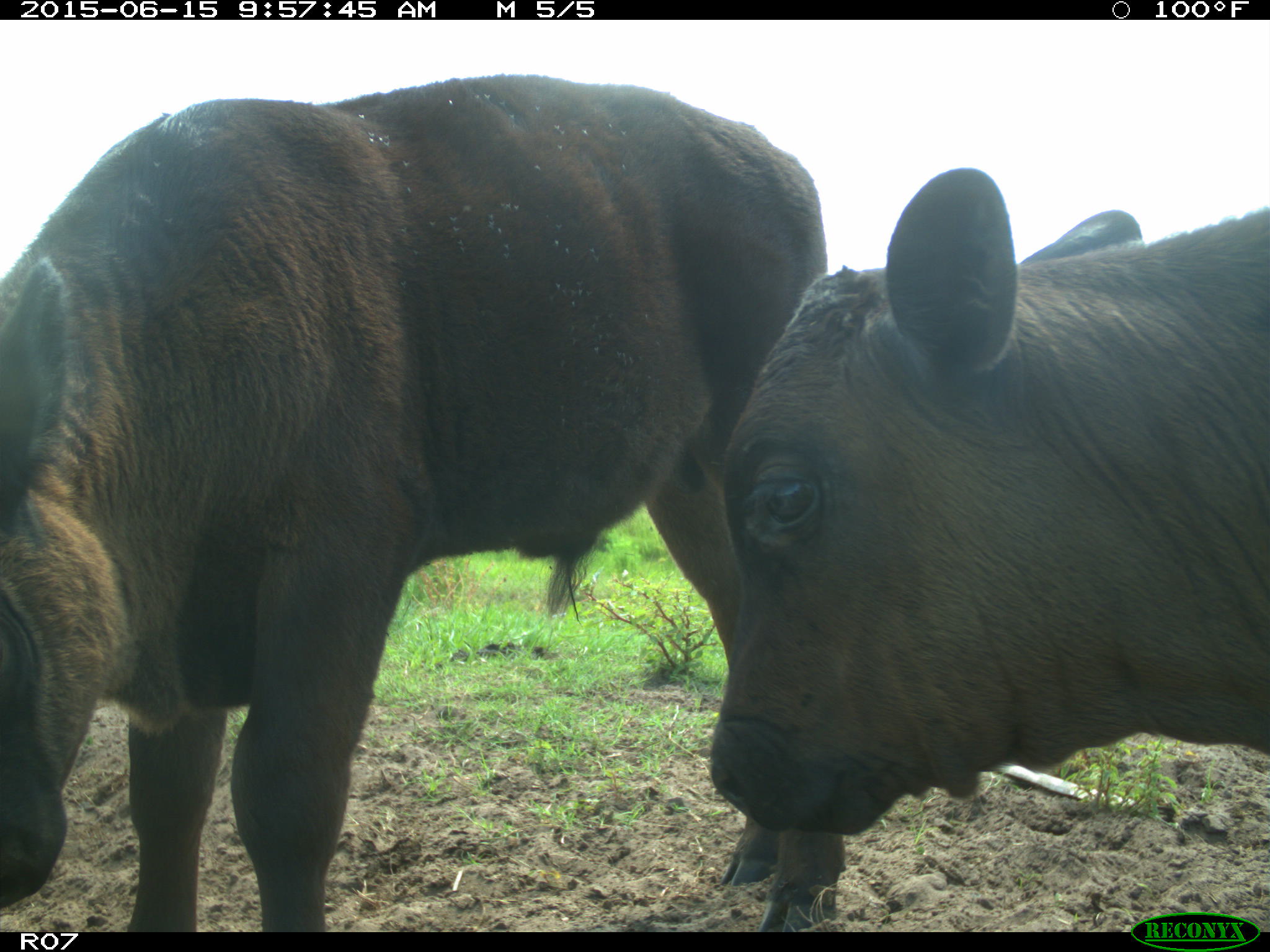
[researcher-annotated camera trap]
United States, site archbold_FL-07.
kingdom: Animalia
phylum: Chordata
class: Mammalia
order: Artiodactyla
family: Bovidae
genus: Bos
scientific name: Bos taurus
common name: domestic cow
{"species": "Bos taurus (domestic cow)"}